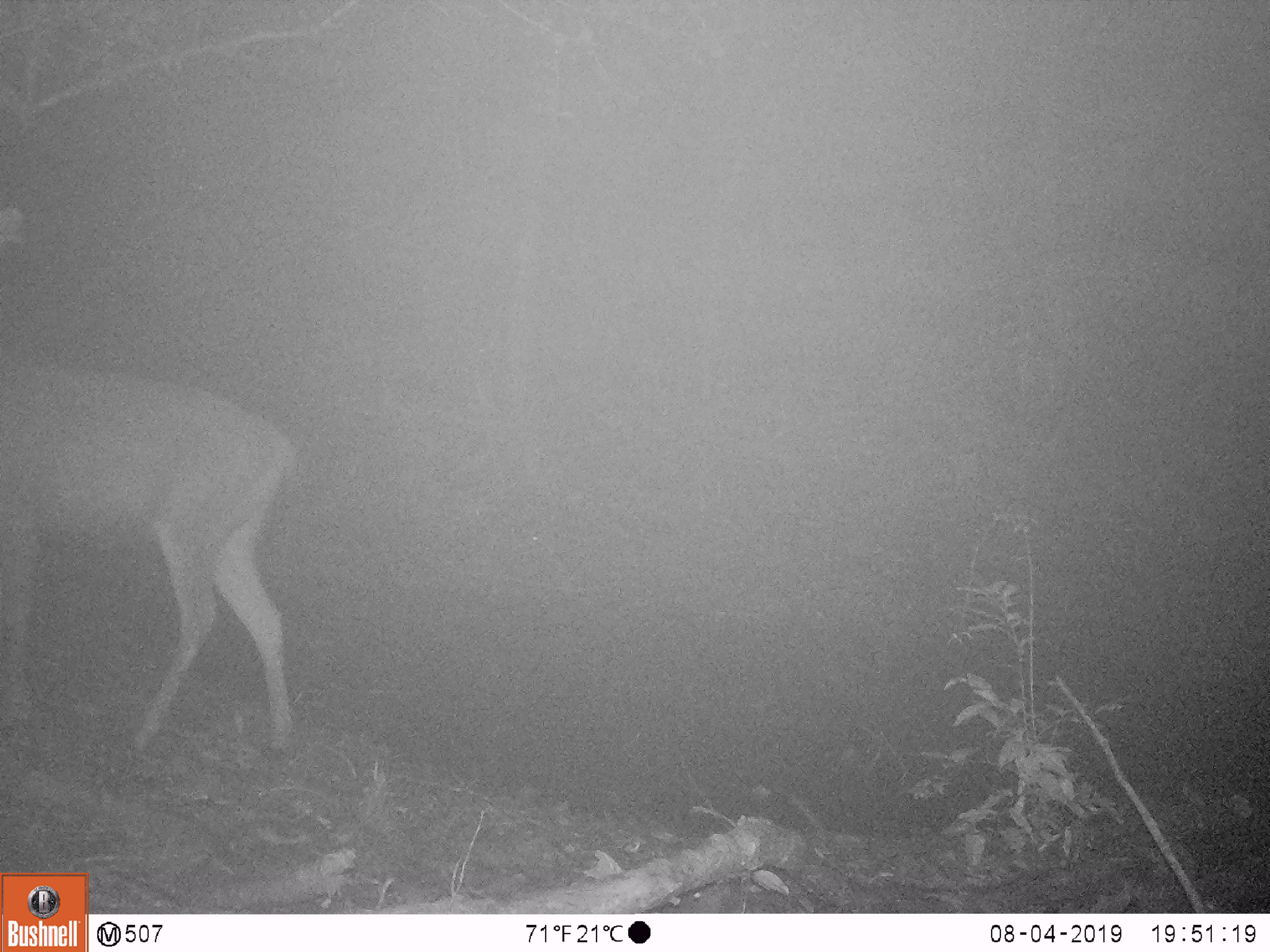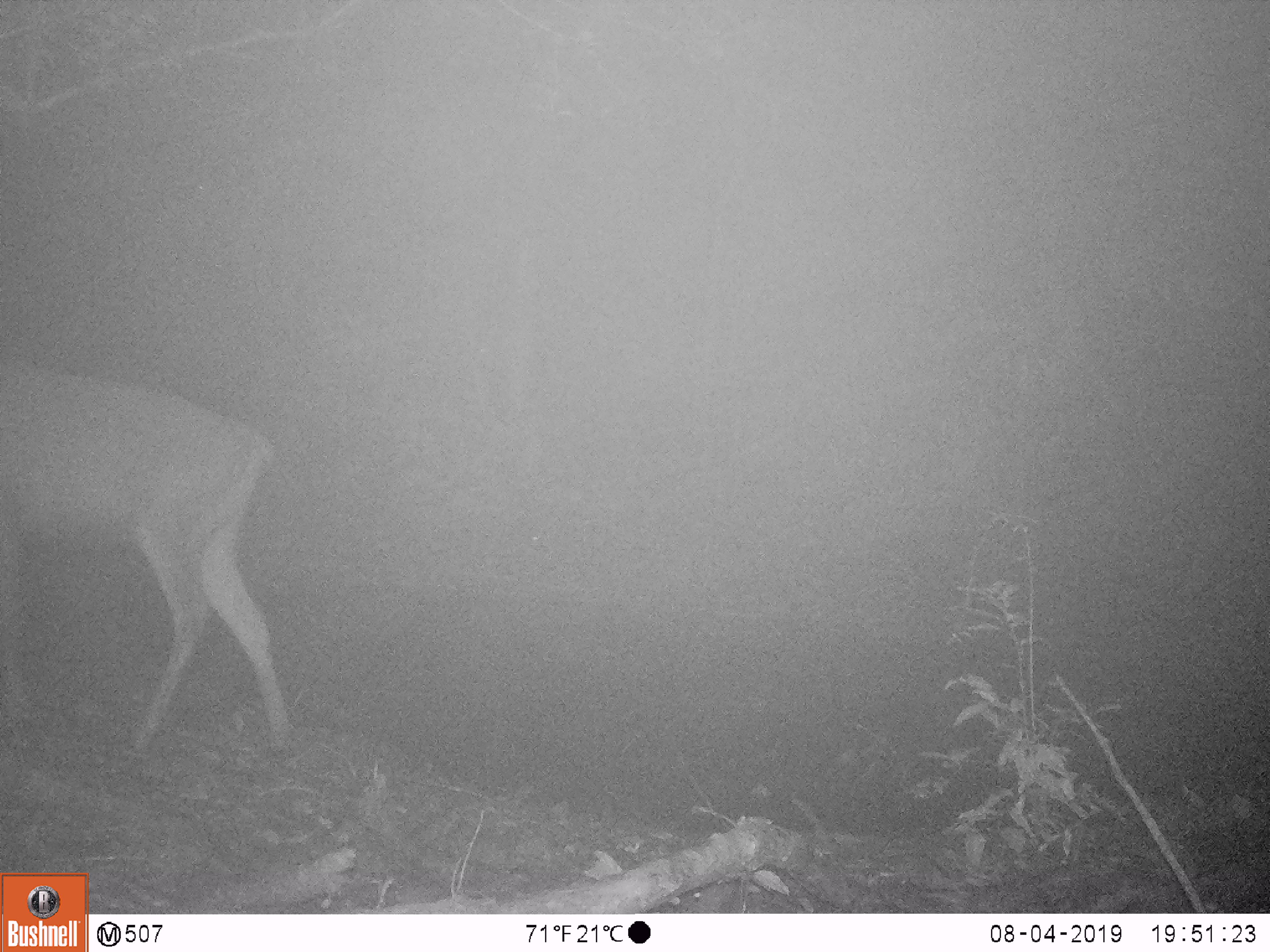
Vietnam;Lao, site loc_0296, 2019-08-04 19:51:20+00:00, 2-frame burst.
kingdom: Animalia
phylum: Chordata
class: Mammalia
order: Artiodactyla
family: Cervidae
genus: Rusa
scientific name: Rusa unicolor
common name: sambar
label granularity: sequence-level